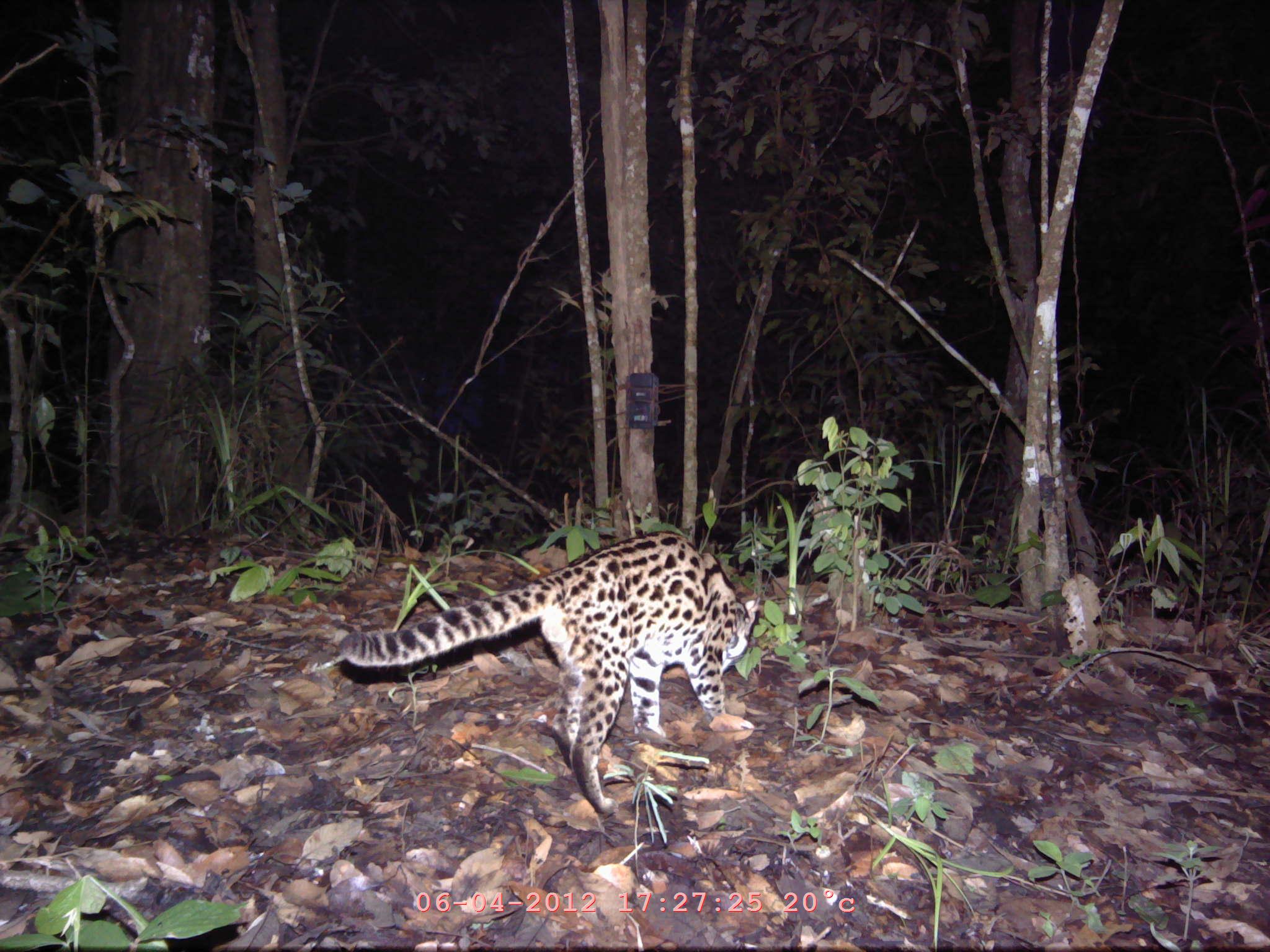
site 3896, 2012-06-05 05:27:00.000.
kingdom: Animalia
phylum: Chordata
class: Mammalia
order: Carnivora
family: Felidae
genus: Prionailurus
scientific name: Prionailurus bengalensis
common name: mainland leopard cat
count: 1